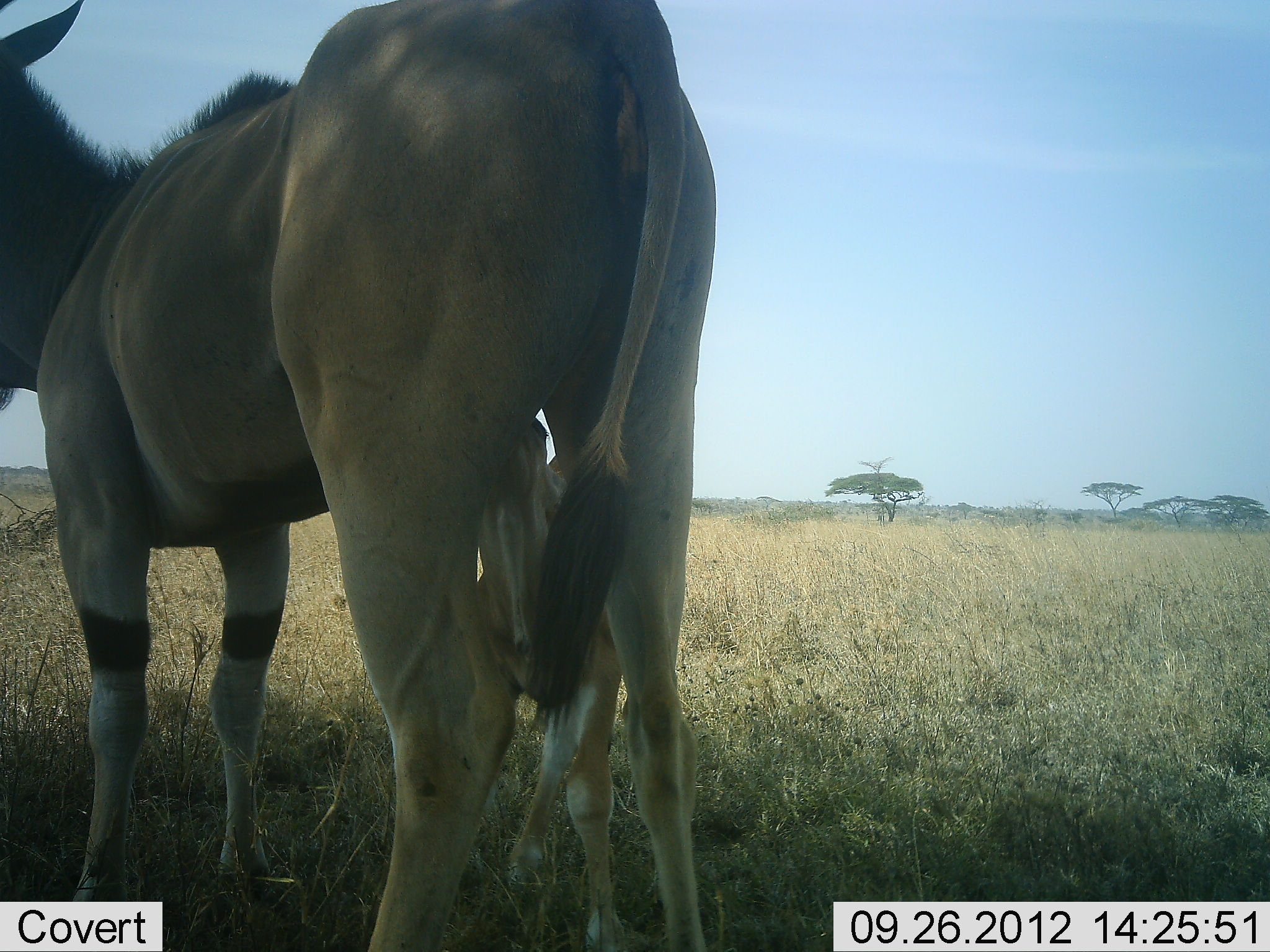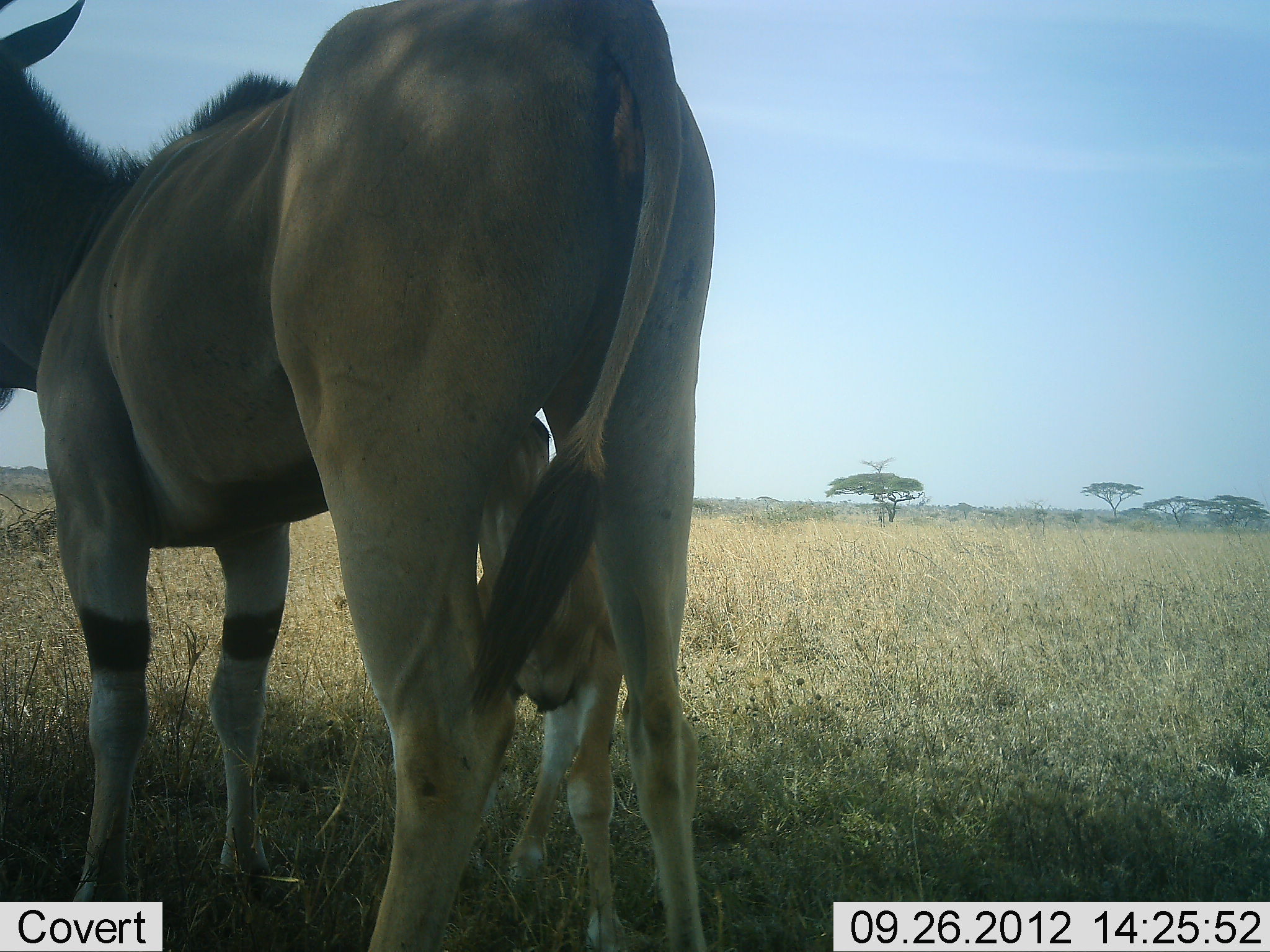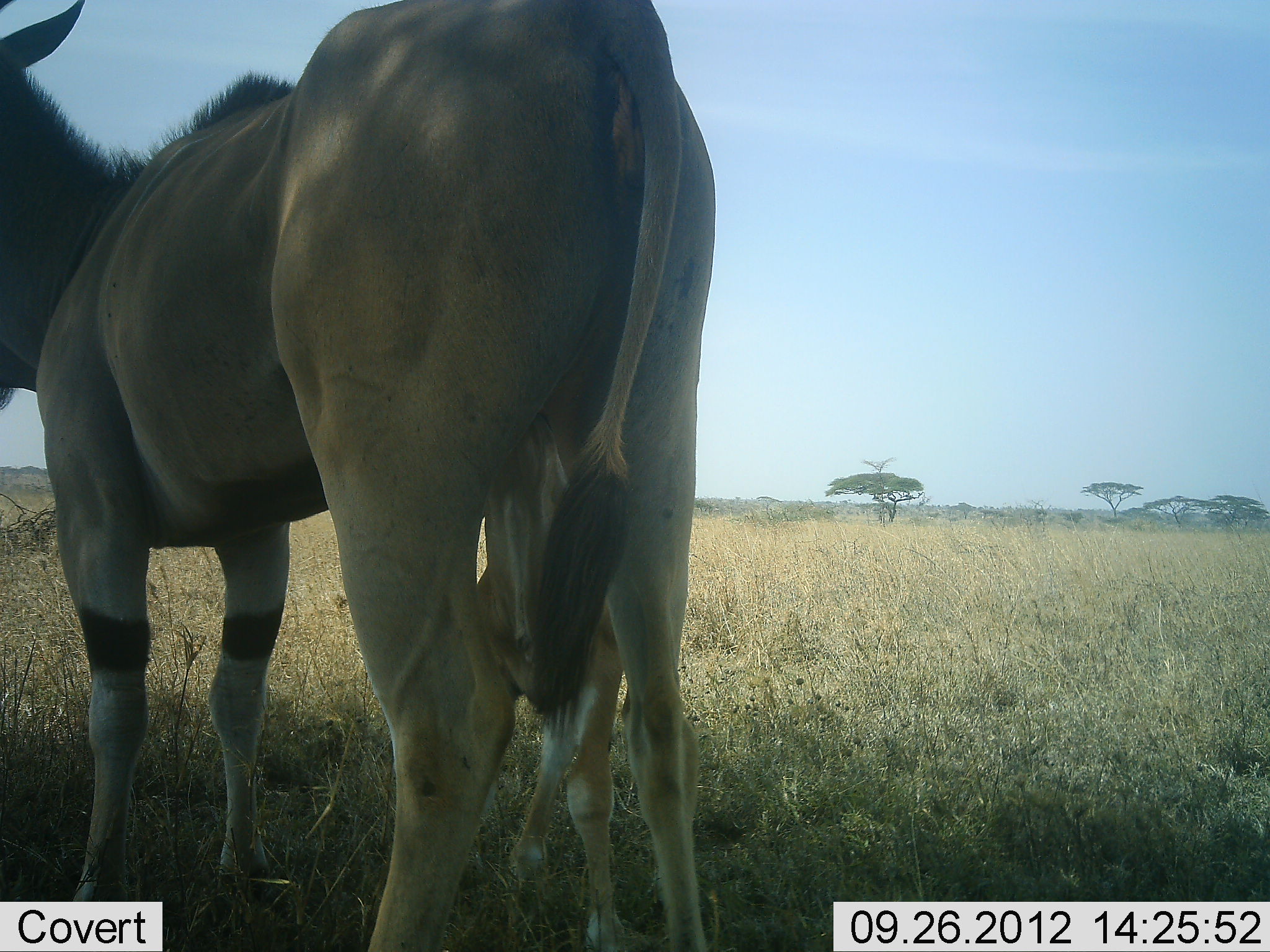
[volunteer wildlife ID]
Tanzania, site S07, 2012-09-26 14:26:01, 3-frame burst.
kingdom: Animalia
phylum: Chordata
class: Mammalia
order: Artiodactyla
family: Bovidae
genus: Tragelaphus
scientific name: Tragelaphus oryx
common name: eland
Eland (Tragelaphus oryx), count 2. Behavior (volunteer vote fractions): standing 100%, resting 0%, moving 0%, interacting 30%. Young present (vote fraction): 100%. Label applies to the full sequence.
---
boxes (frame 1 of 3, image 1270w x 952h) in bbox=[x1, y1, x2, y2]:
animal: bbox=[1, 1, 717, 952]; bbox=[437, 408, 652, 952]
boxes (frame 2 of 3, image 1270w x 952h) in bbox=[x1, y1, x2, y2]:
animal: bbox=[1, 1, 717, 952]; bbox=[457, 414, 636, 952]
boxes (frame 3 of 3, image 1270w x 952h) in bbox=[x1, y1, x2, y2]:
animal: bbox=[1, 1, 717, 952]; bbox=[435, 410, 638, 952]